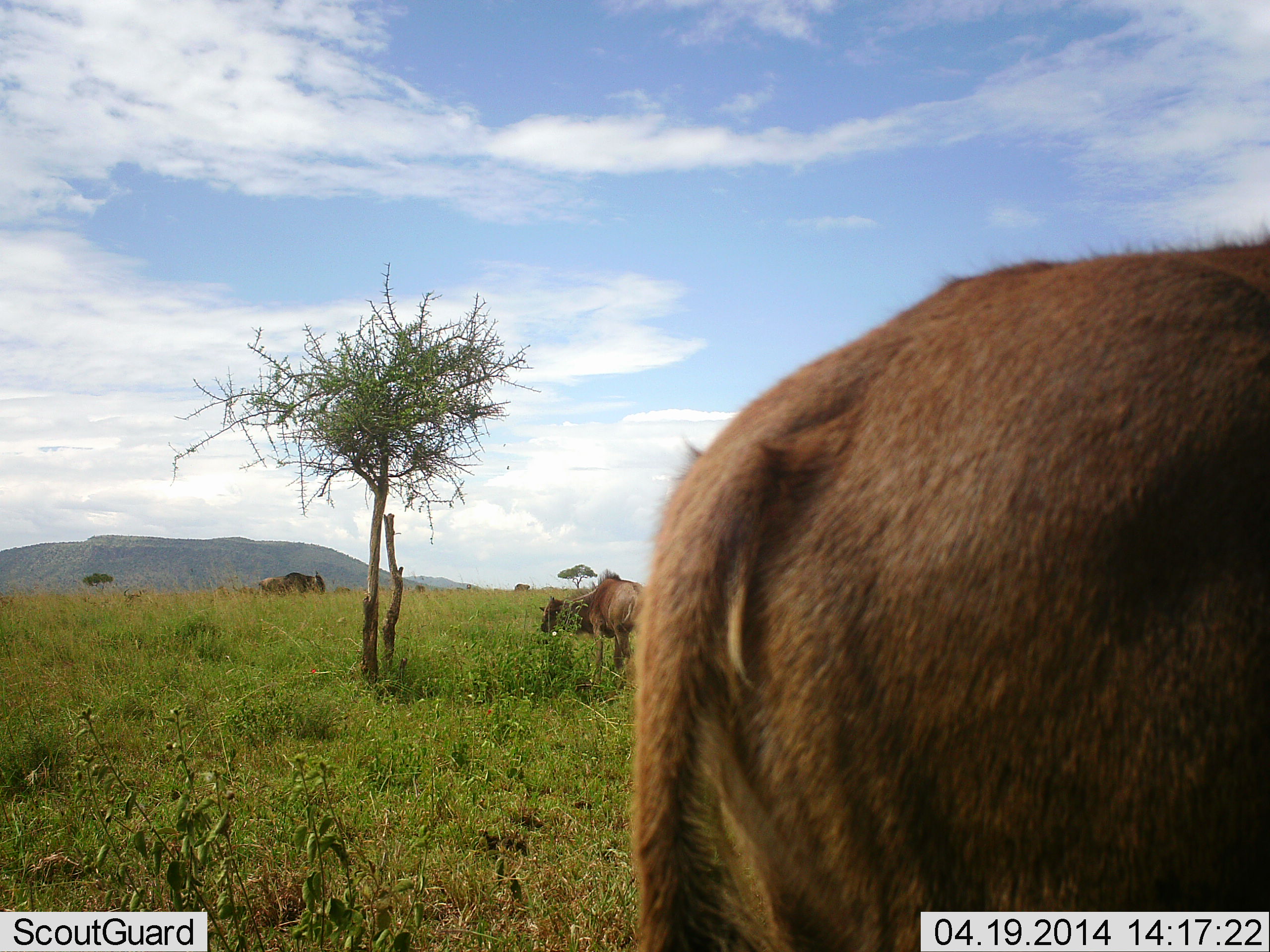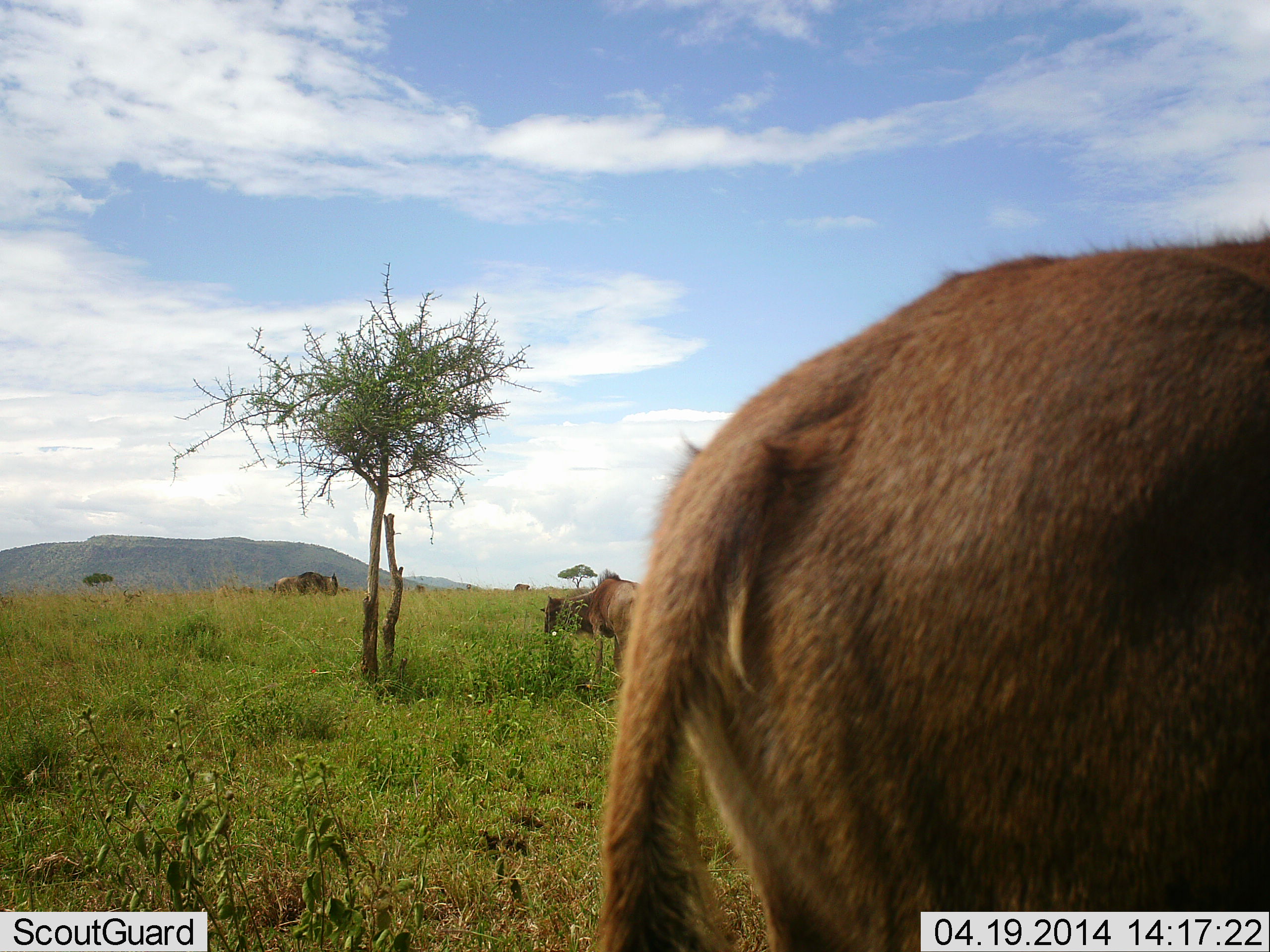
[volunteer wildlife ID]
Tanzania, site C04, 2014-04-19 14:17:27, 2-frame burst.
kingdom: Animalia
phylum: Chordata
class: Mammalia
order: Artiodactyla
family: Bovidae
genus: Connochaetes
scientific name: Connochaetes taurinus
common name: blue wildebeest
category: wildebeest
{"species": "wildebeest (blue wildebeest) (Connochaetes taurinus)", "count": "3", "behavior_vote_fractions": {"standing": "76%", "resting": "0%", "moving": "24%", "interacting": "0%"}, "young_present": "12%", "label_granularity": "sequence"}